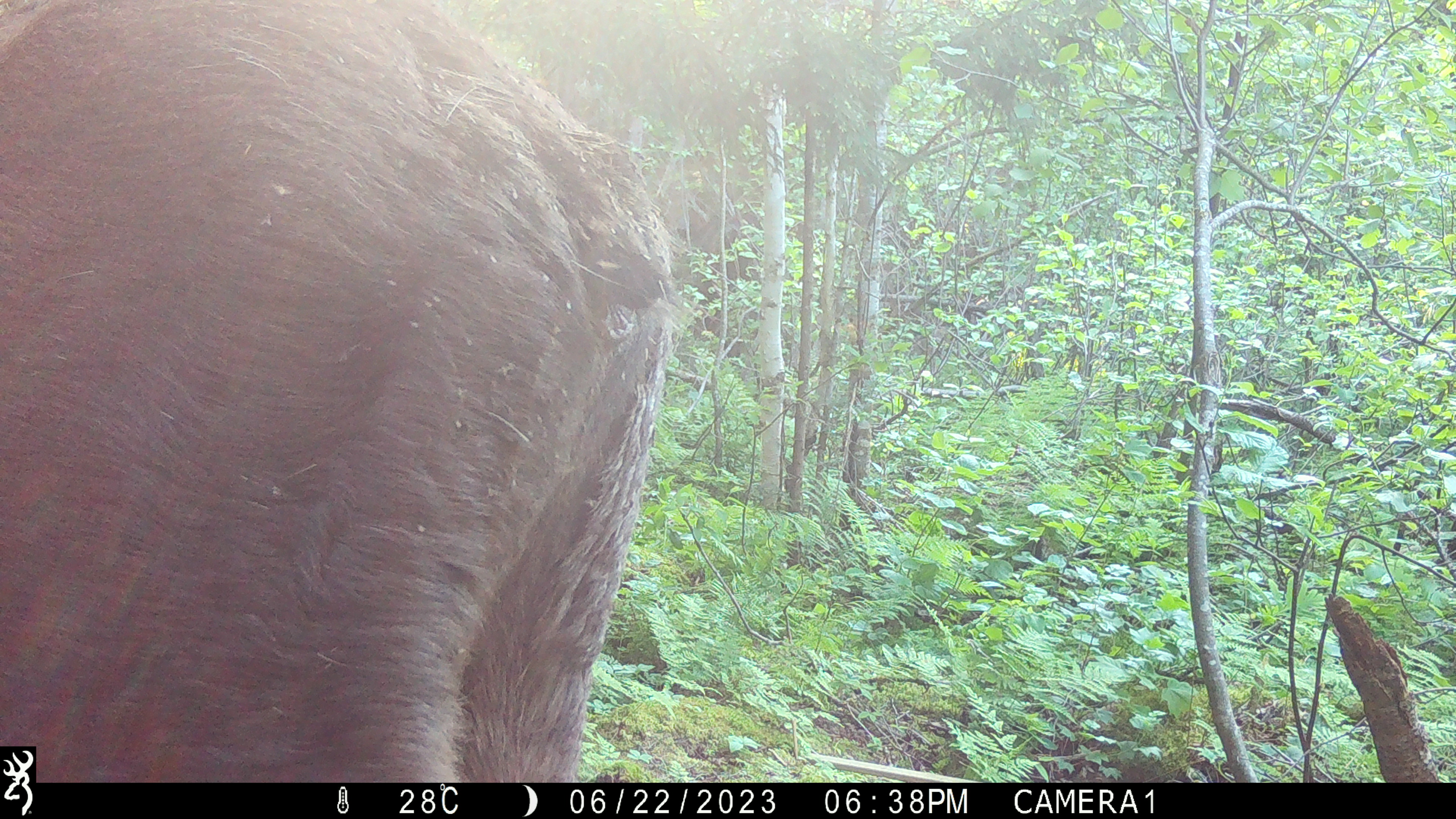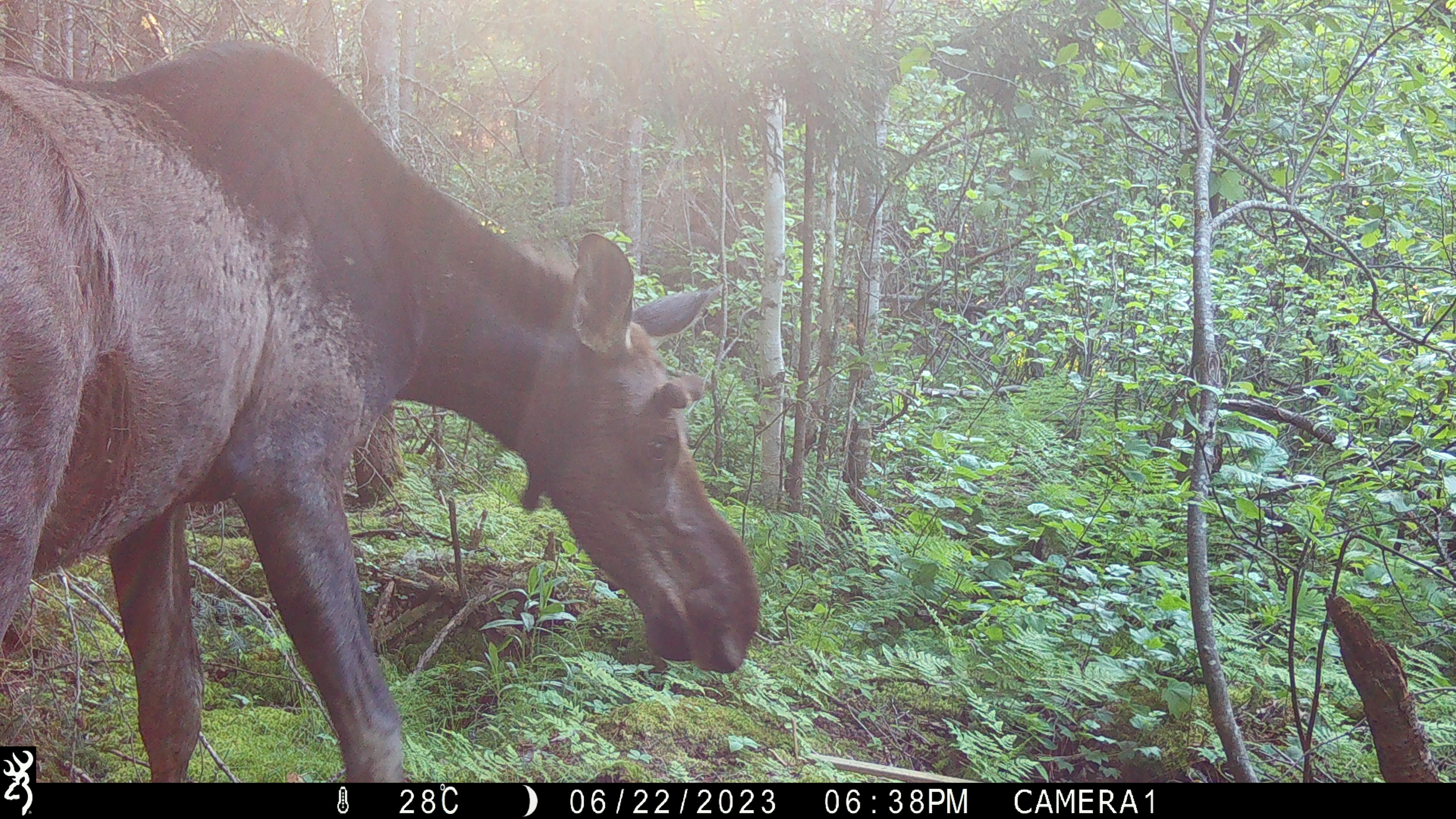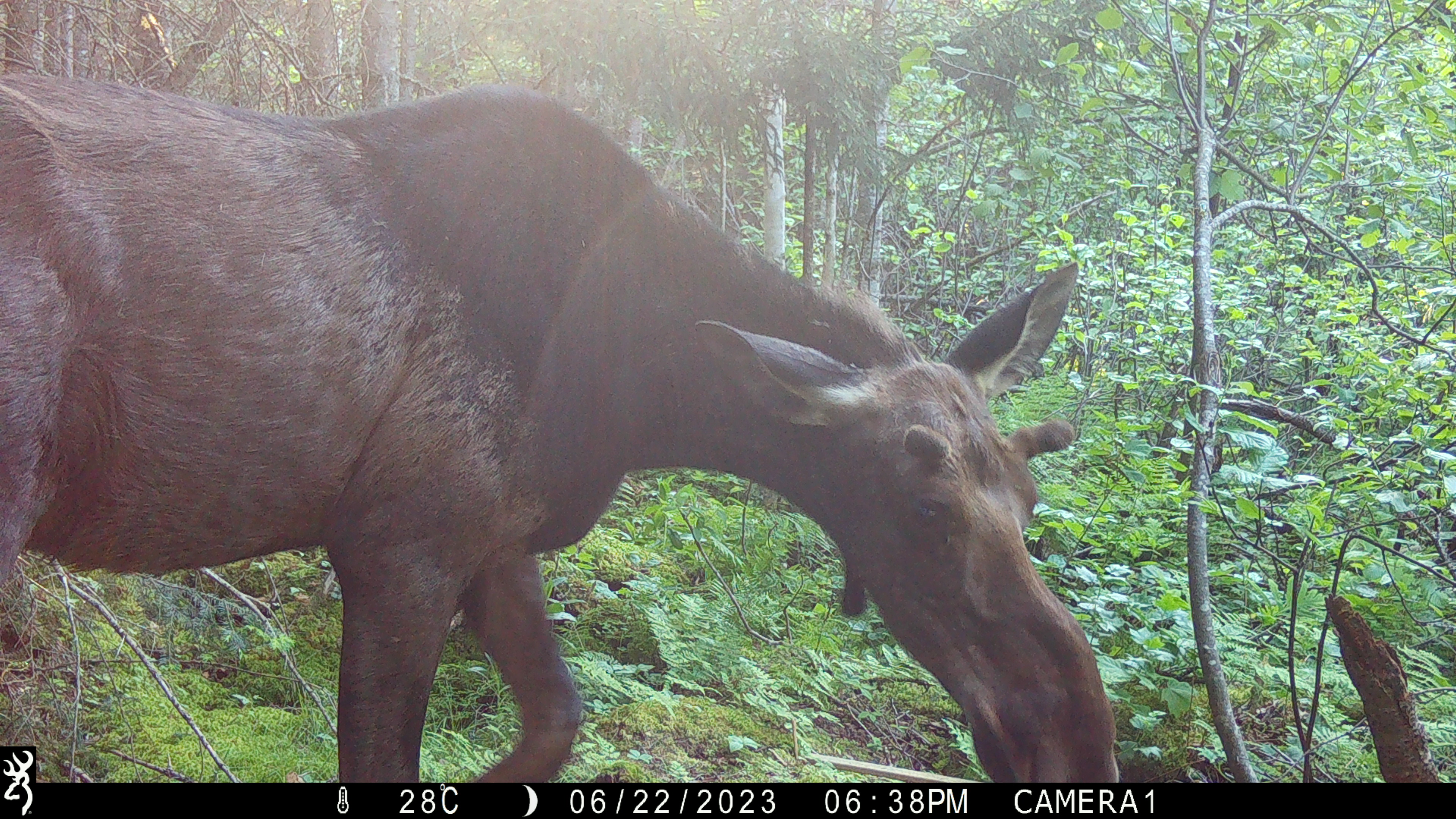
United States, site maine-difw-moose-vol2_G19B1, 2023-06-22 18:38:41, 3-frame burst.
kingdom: Animalia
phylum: Chordata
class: Mammalia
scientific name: Mammalia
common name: mammal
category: mammal sp.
Mammal sp. (mammal) (Mammalia).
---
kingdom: Animalia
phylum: Chordata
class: Mammalia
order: Artiodactyla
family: Cervidae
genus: Alces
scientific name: Alces alces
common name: moose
Moose (Alces alces).